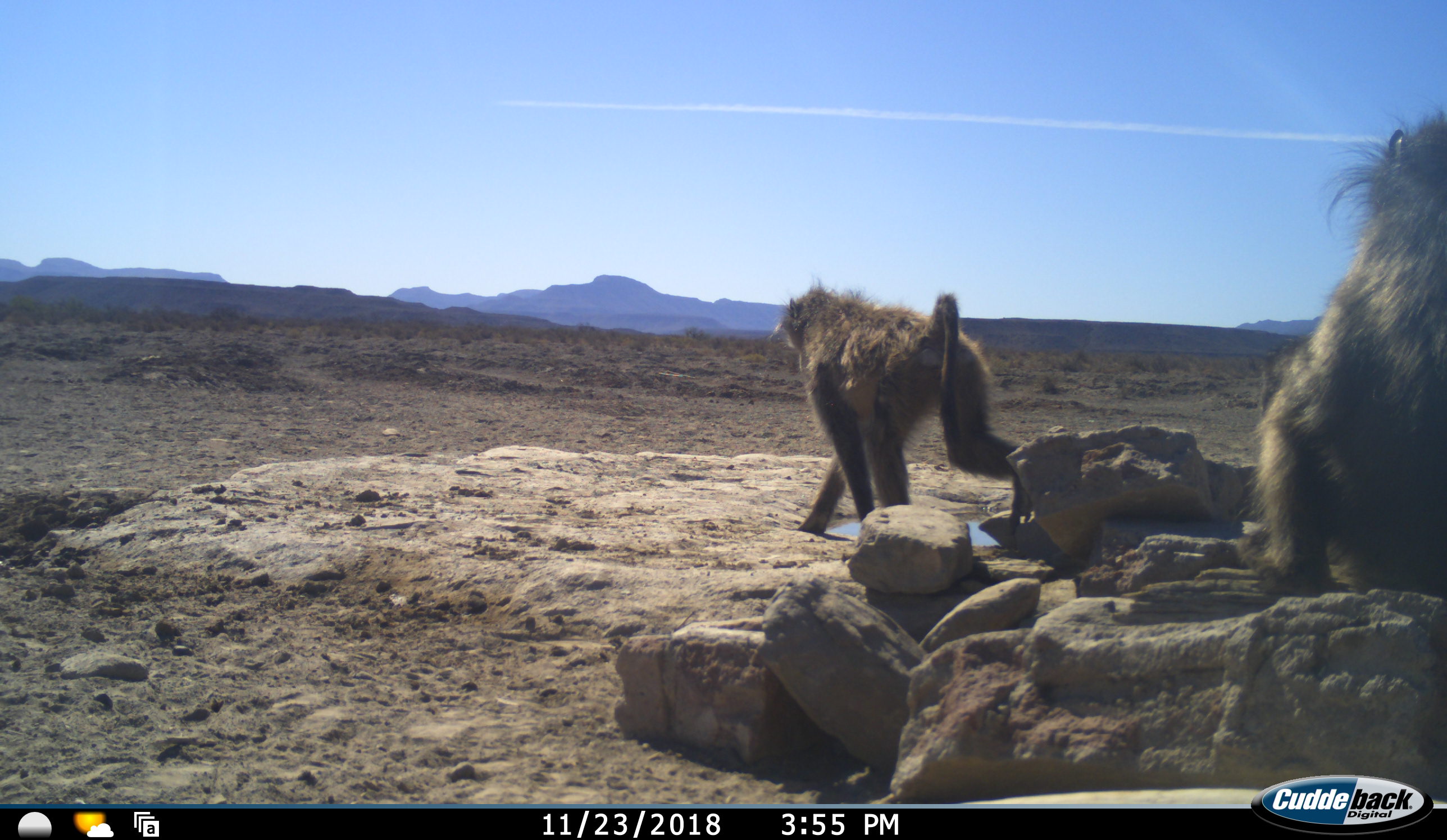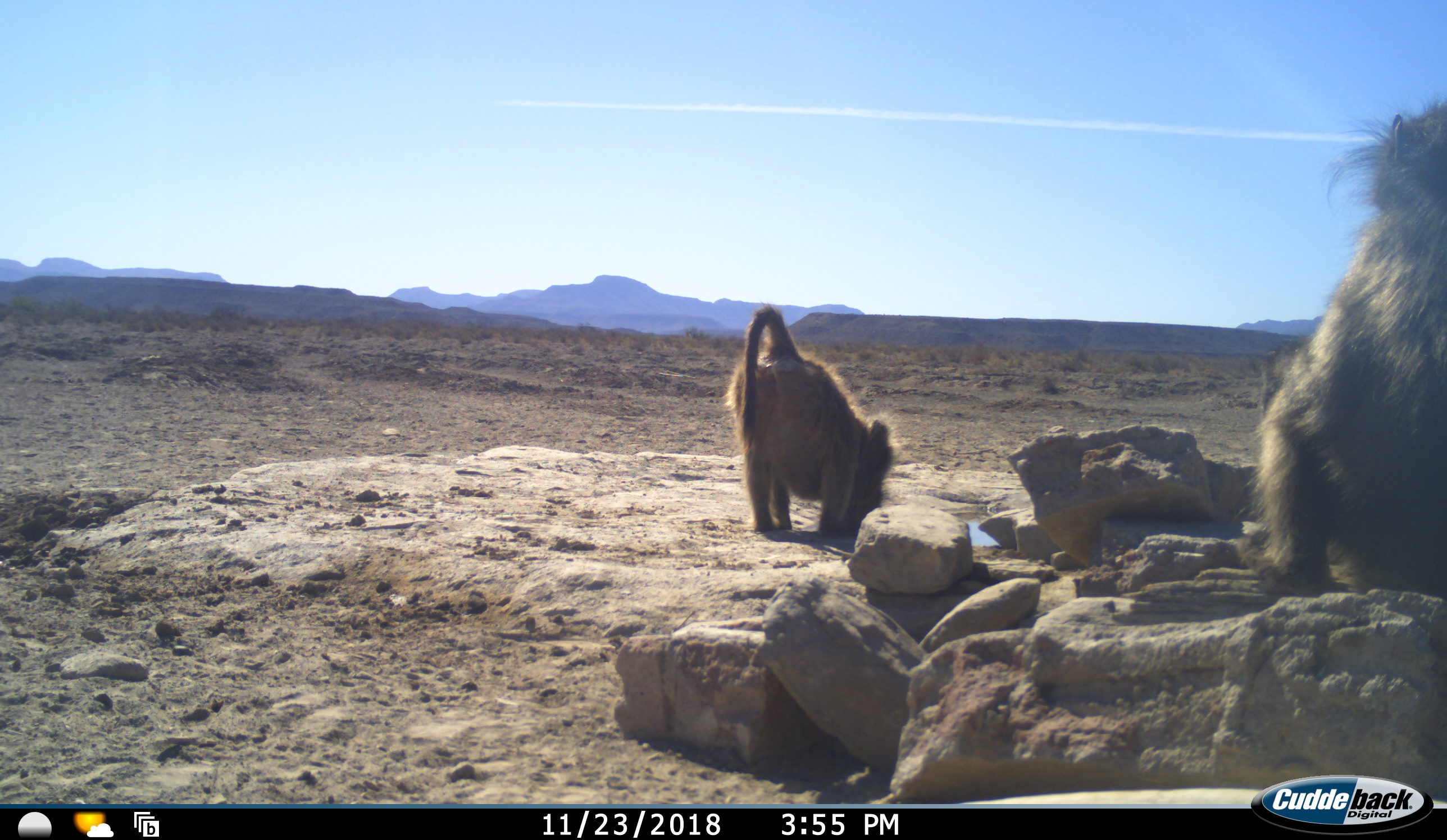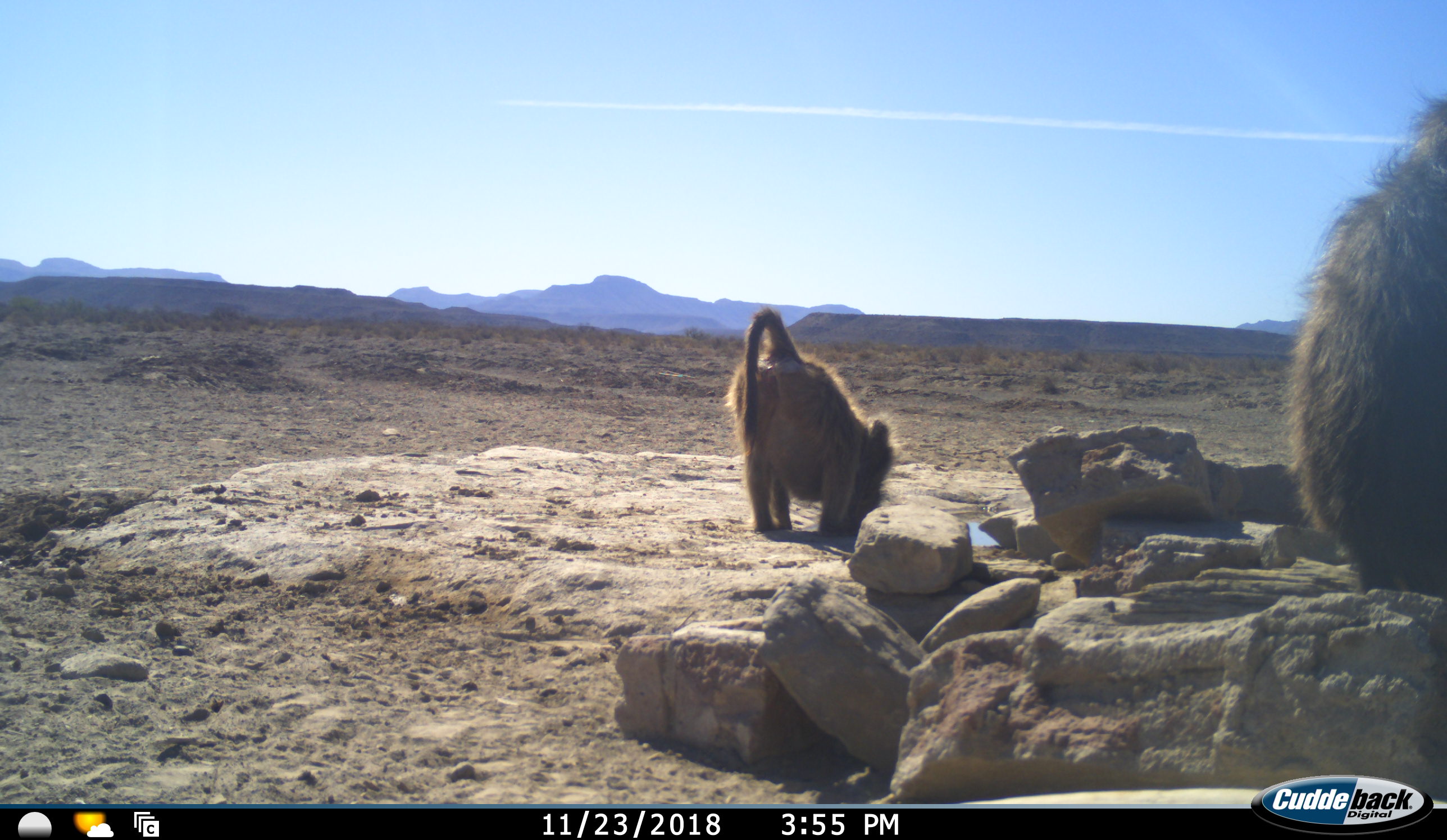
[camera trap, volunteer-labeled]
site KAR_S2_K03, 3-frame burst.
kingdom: Animalia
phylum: Chordata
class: Mammalia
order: Primates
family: Cercopithecidae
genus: Papio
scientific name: Papio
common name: baboon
Baboon (Papio), count 2. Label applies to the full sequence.